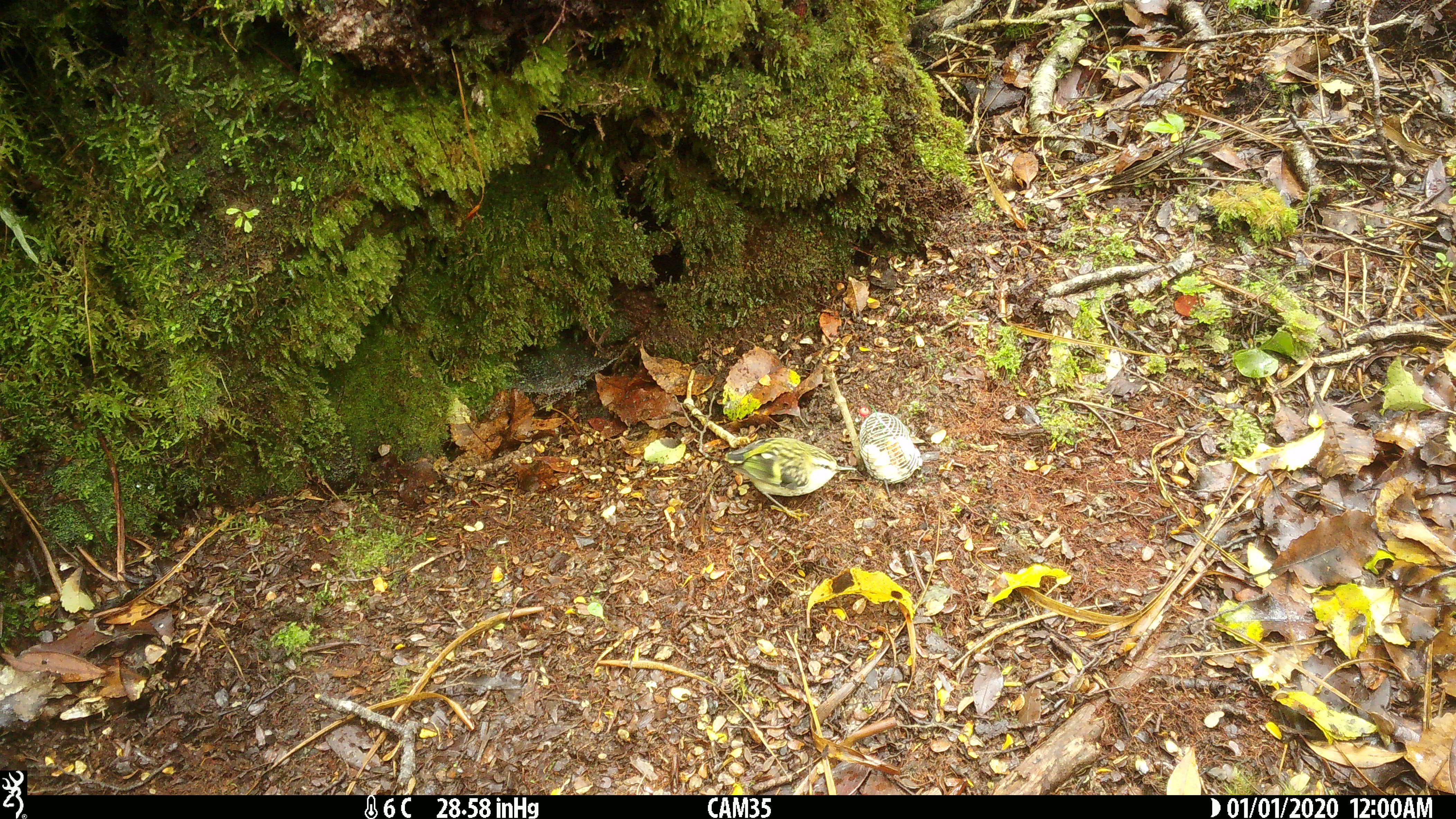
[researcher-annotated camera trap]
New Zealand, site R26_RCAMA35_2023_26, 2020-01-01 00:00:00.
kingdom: Animalia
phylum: Chordata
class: Aves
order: Passeriformes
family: Acanthisittidae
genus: Acanthisitta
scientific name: Acanthisitta chloris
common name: rifleman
Rifleman (Acanthisitta chloris).